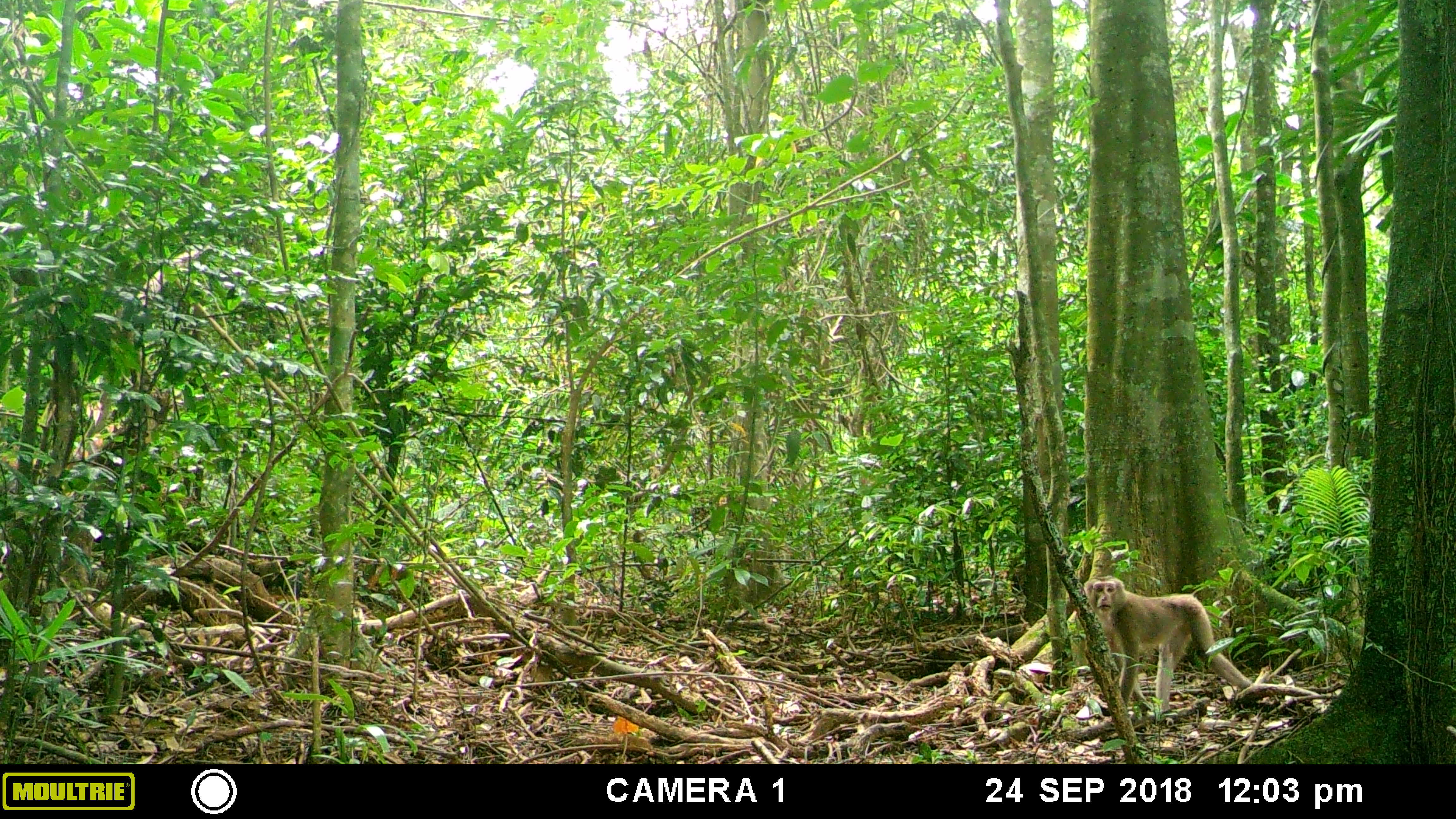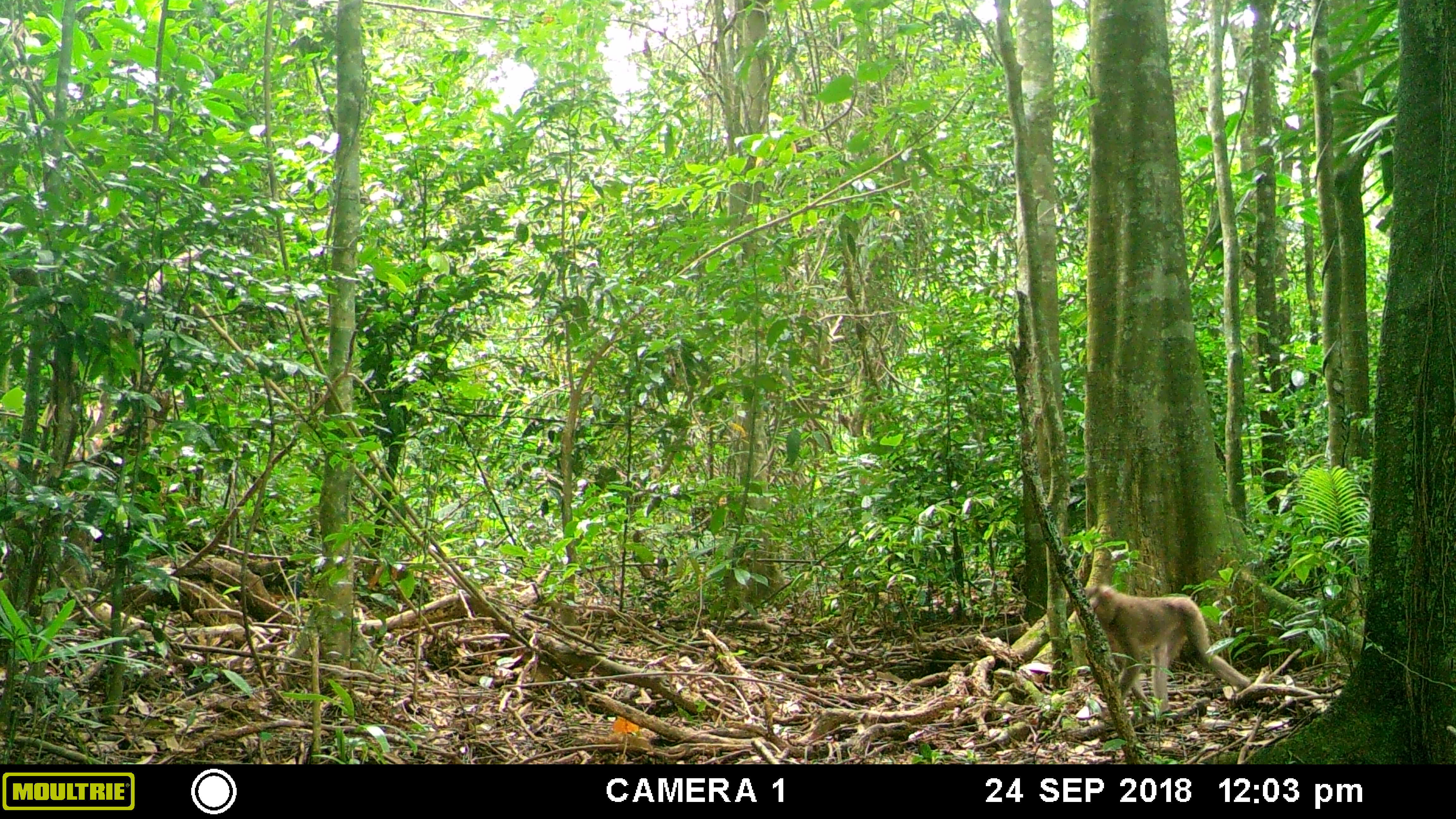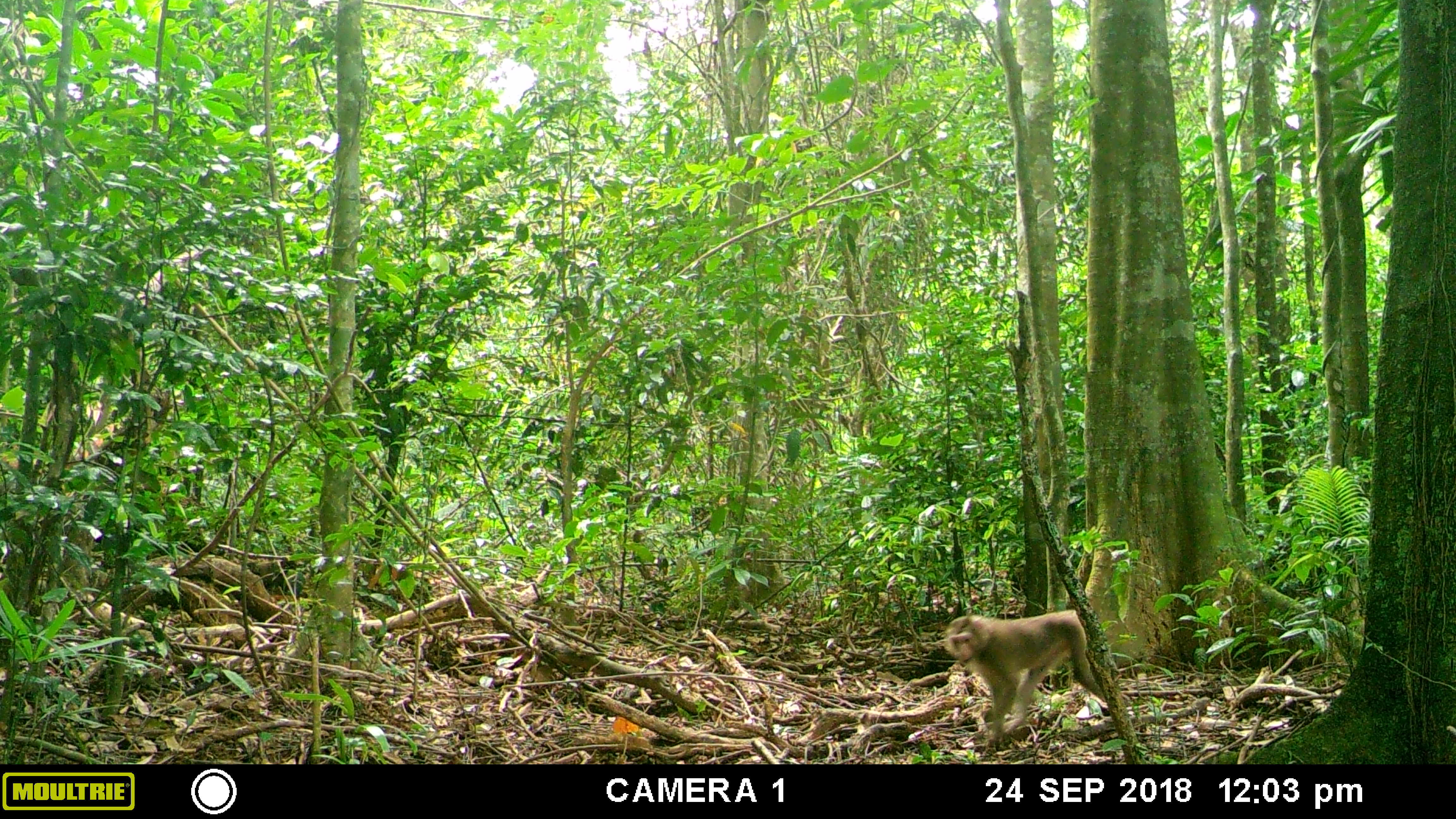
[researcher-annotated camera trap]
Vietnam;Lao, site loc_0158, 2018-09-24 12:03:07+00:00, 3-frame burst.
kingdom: Animalia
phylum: Chordata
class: Mammalia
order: Primates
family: Cercopithecidae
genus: Macaca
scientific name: Macaca nemestrina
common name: pig-tailed macaque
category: pig tailed macaque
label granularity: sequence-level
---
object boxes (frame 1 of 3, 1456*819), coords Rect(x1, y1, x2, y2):
pig tailed macaque: Rect(1084, 575, 1253, 713)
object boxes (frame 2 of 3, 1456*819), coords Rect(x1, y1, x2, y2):
pig tailed macaque: Rect(1085, 583, 1250, 720)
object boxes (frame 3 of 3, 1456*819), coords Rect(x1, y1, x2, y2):
pig tailed macaque: Rect(943, 609, 1128, 743)